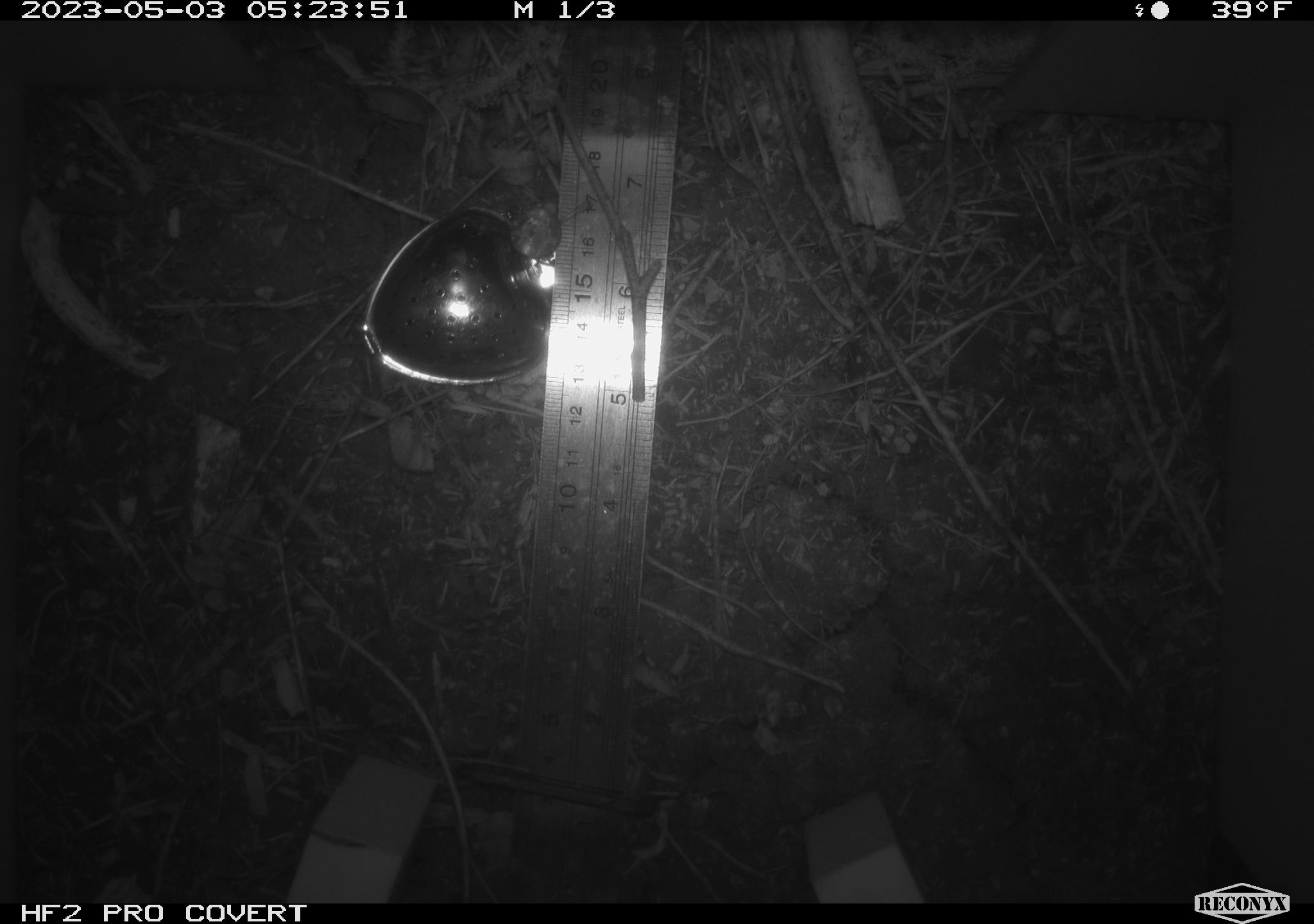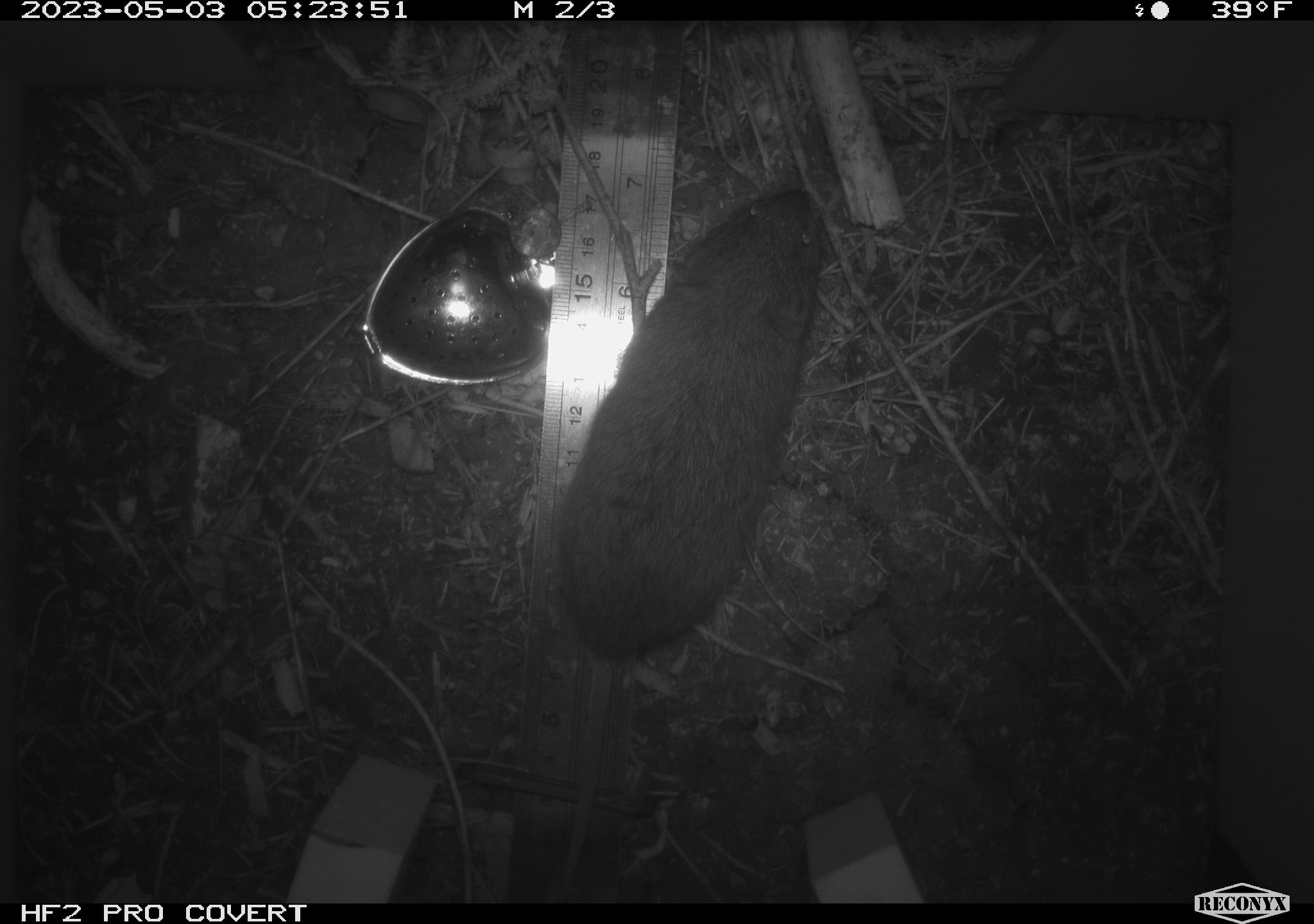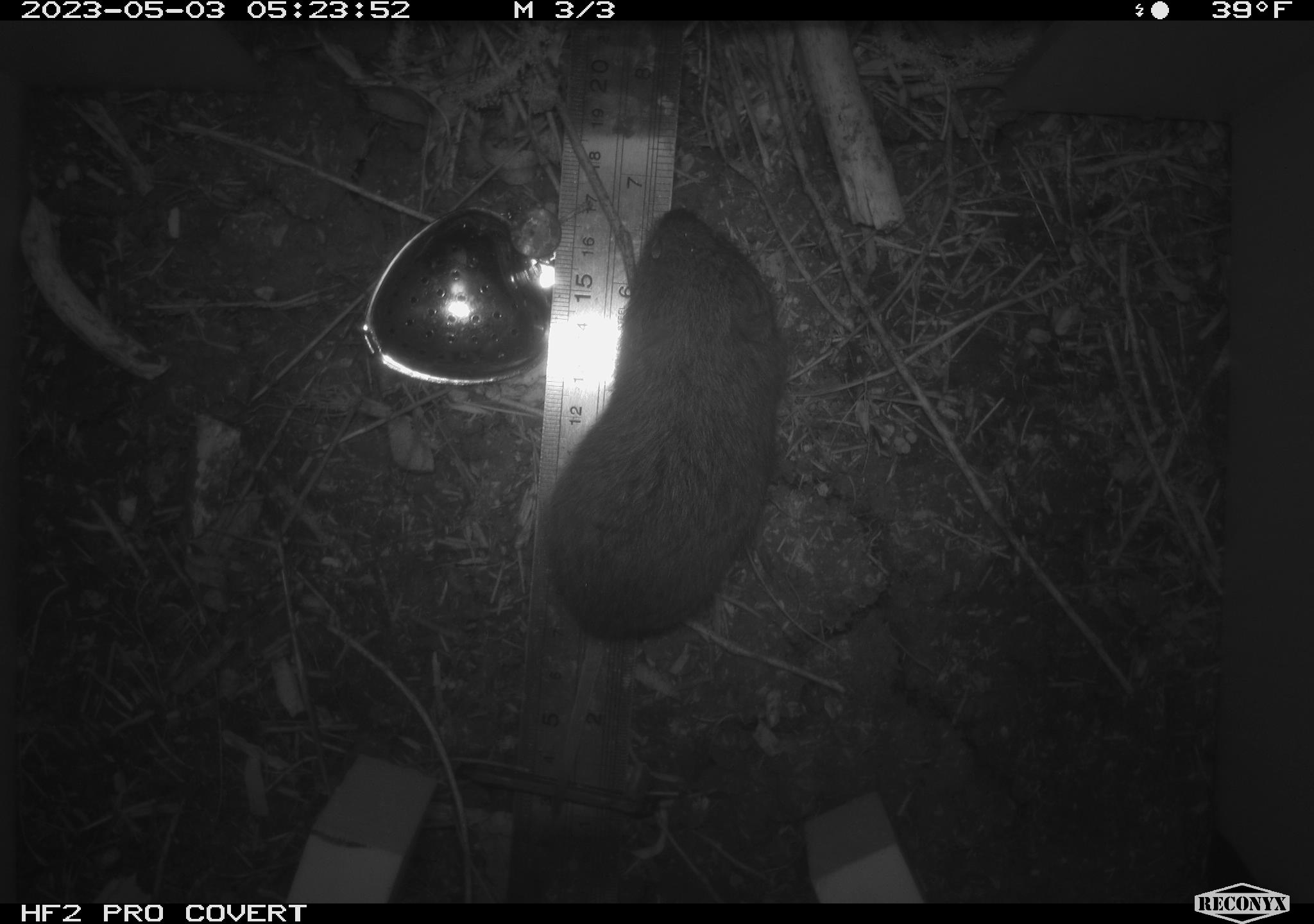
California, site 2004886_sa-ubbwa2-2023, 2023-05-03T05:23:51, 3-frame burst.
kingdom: Animalia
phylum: Chordata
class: Mammalia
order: Rodentia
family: Cricetidae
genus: Microtus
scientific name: Microtus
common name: meadow vole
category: microtus species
Microtus species (meadow vole) (Microtus).